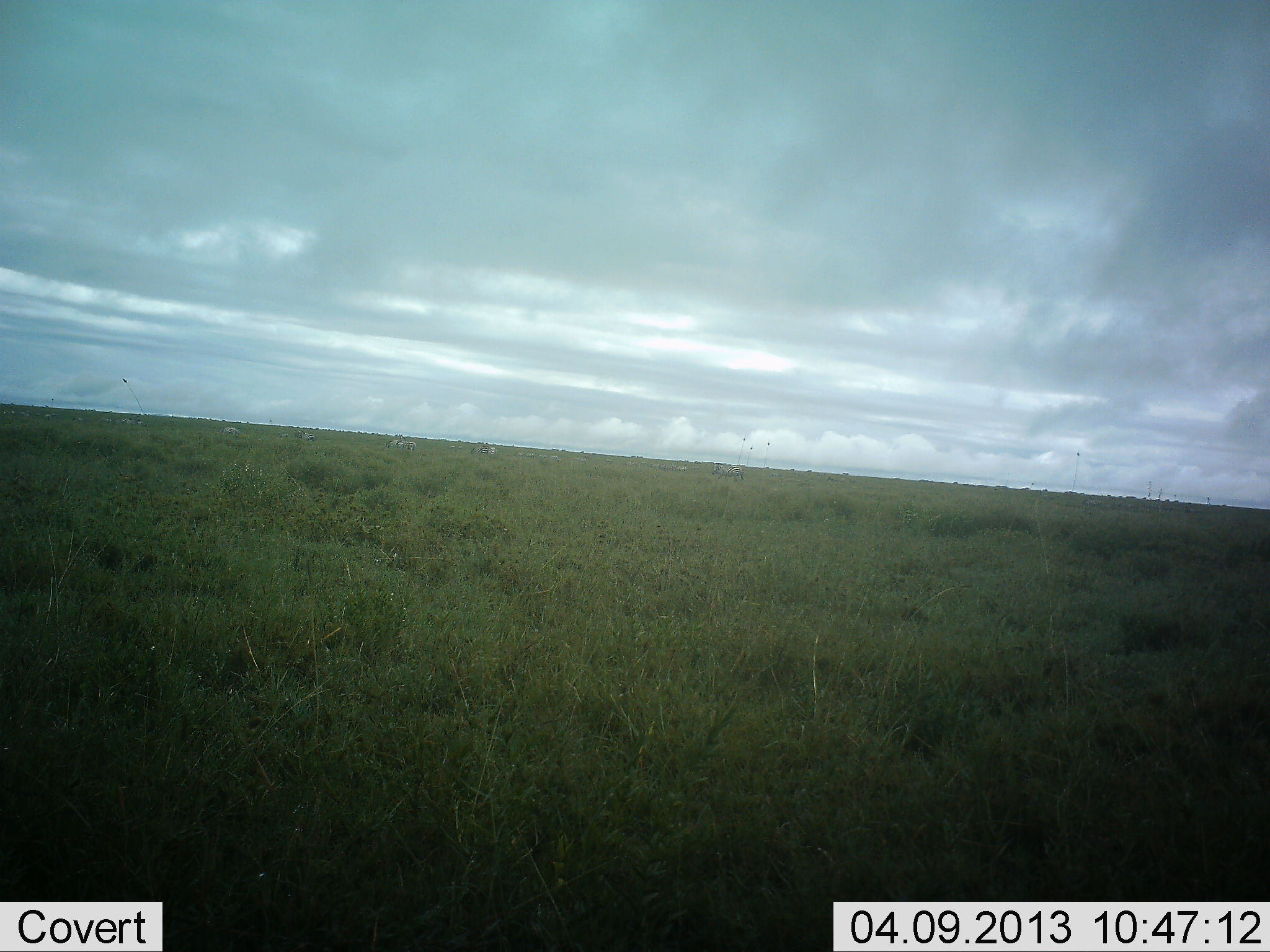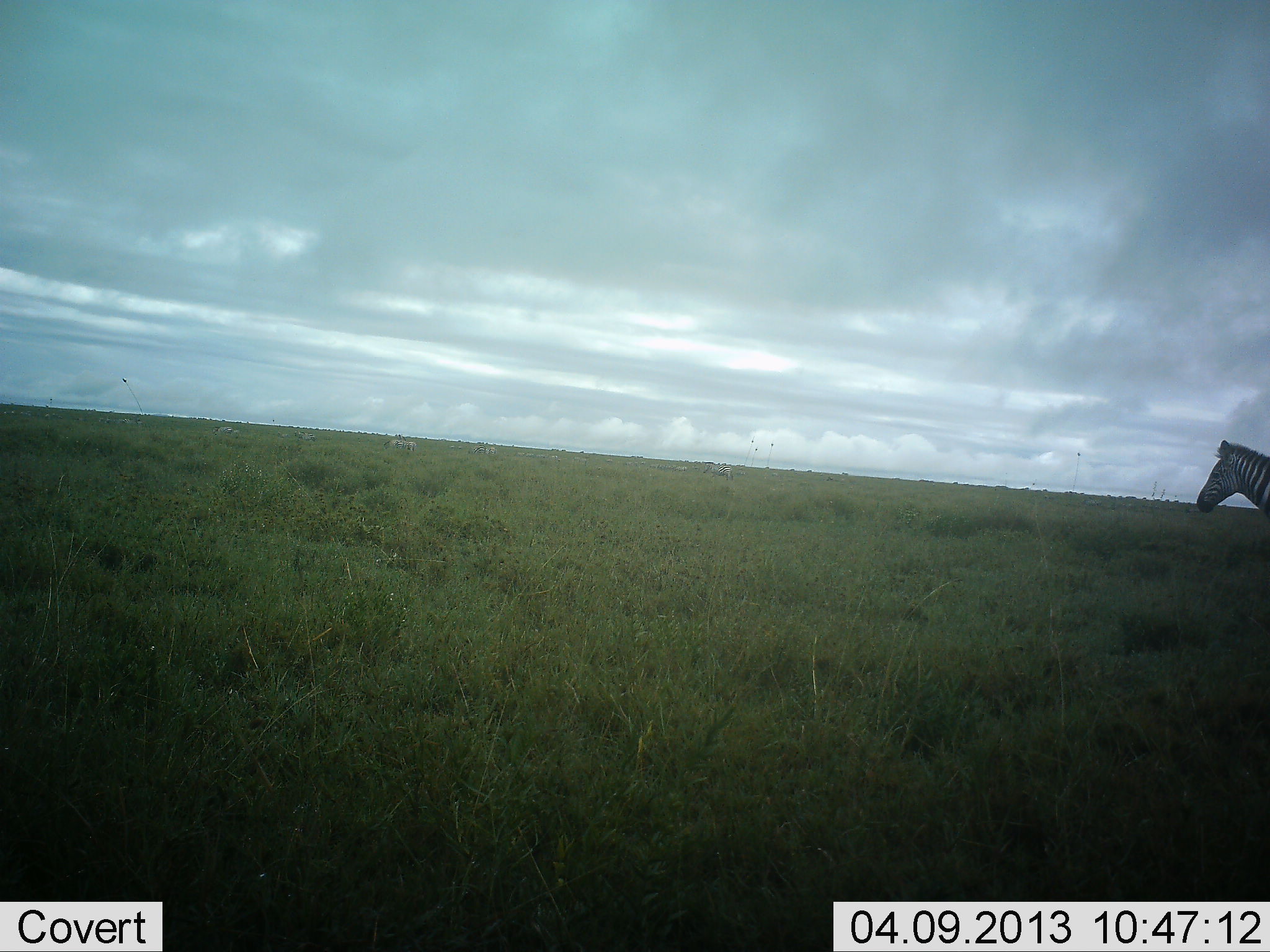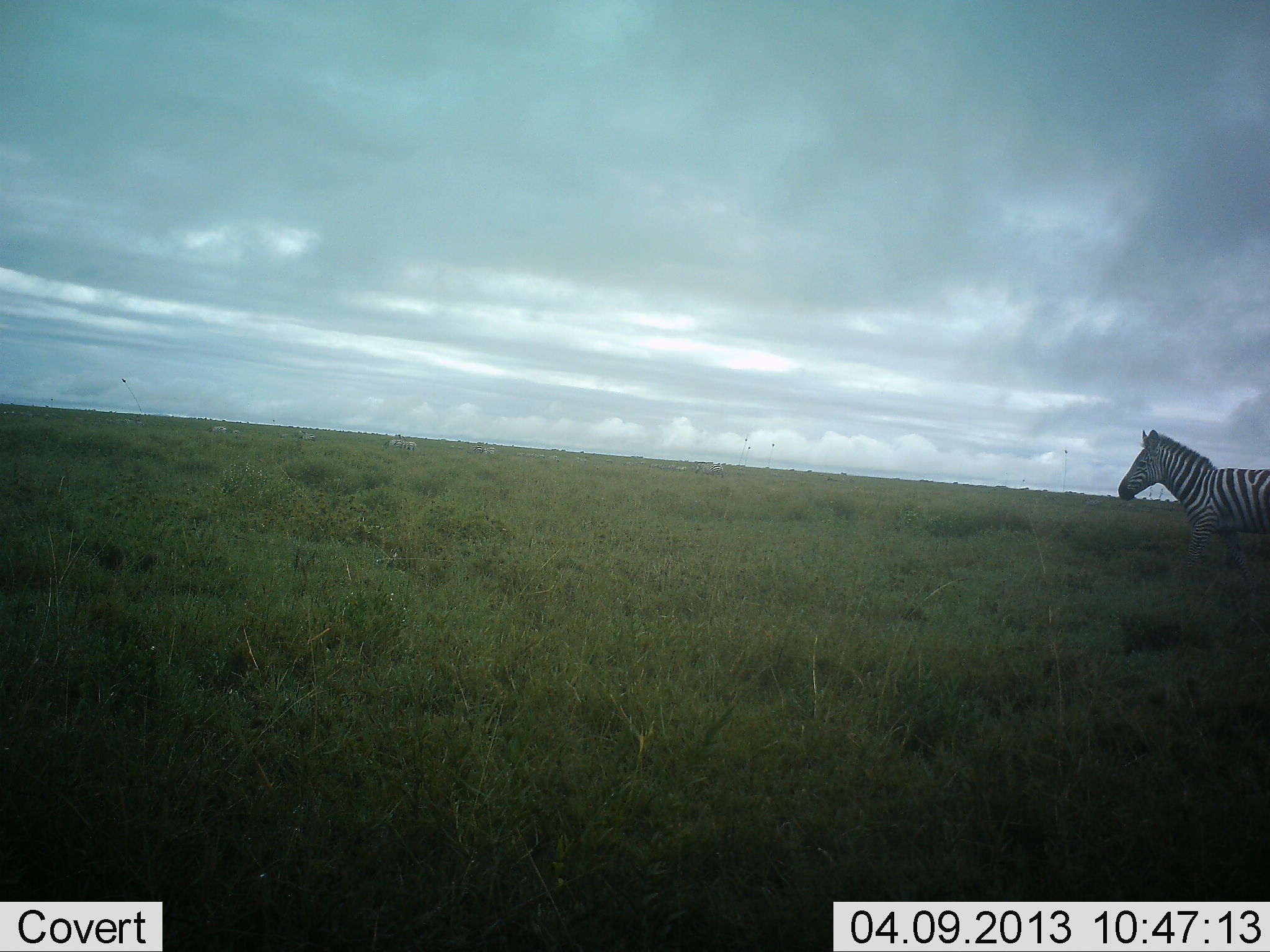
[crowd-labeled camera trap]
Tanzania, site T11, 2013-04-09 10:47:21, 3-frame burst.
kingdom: Animalia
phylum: Chordata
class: Mammalia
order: Perissodactyla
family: Equidae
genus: Equus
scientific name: Equus quagga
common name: plains zebra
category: zebra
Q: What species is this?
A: Zebra (plains zebra) (Equus quagga).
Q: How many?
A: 1.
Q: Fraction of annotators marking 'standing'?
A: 9%.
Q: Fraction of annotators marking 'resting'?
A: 0%.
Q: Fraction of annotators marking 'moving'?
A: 91%.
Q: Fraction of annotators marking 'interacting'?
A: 0%.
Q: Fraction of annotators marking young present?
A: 0%.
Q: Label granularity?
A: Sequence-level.